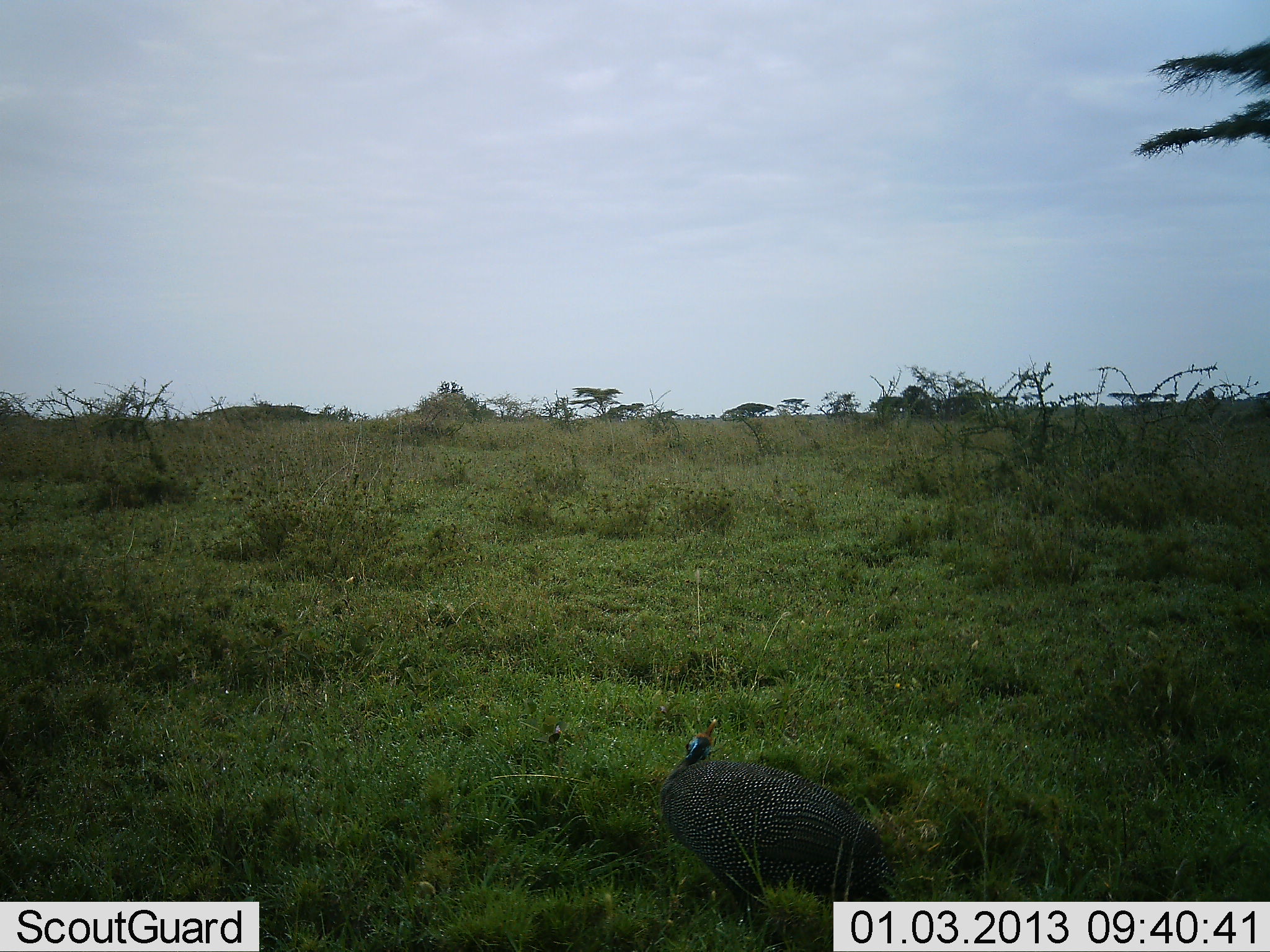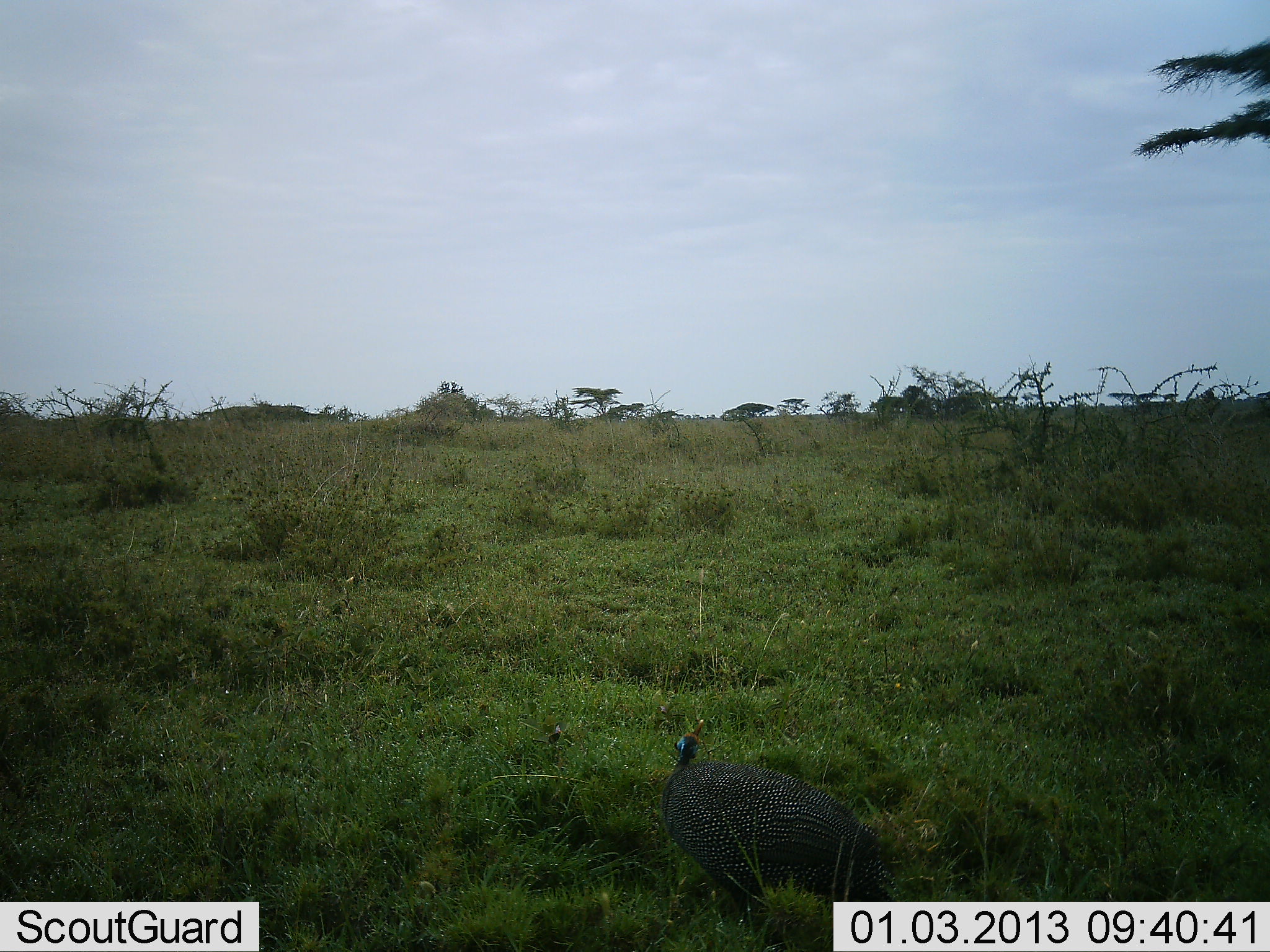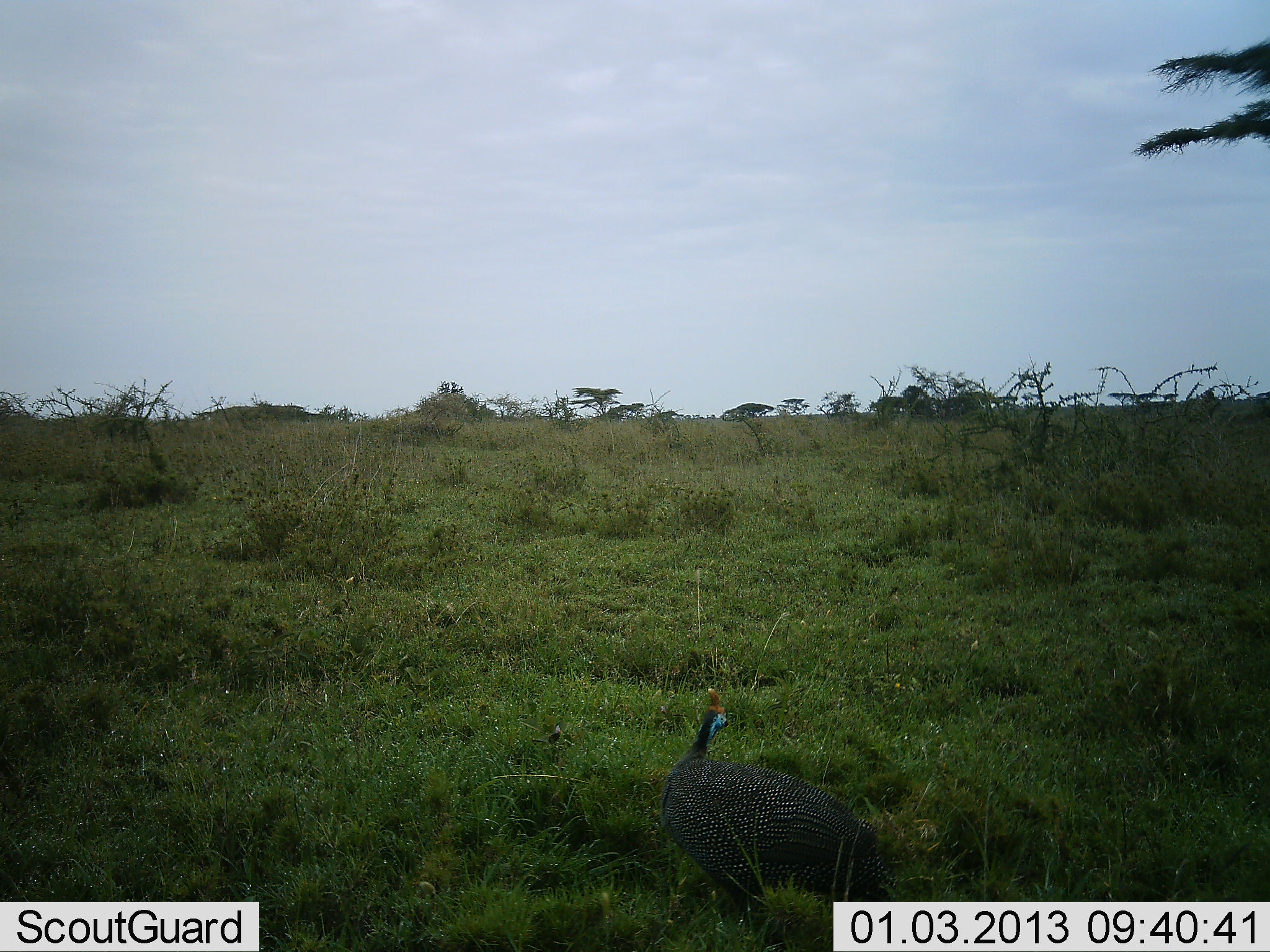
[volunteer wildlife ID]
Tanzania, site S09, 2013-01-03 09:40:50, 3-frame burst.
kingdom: Animalia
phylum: Chordata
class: Aves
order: Galliformes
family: Numididae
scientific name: Numididae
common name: guinea fowl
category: guineafowl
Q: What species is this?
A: Guineafowl (guinea fowl) (Numididae).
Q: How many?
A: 1.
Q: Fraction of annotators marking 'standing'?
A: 83%.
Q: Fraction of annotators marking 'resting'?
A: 17%.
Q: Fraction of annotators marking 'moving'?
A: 6%.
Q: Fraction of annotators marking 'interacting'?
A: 0%.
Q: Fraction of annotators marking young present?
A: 0%.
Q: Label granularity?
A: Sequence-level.